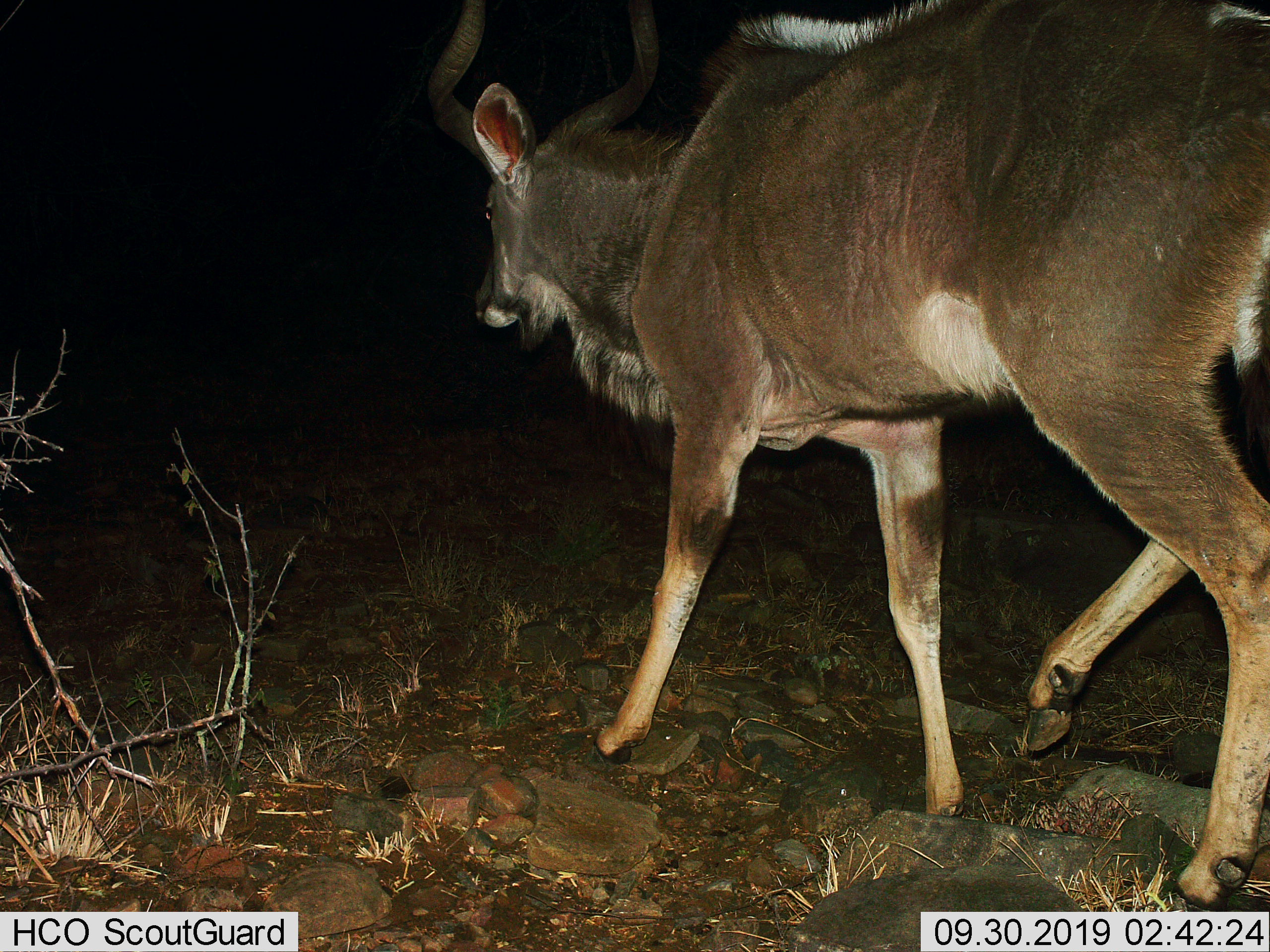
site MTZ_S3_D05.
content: unidentified animal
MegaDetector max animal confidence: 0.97